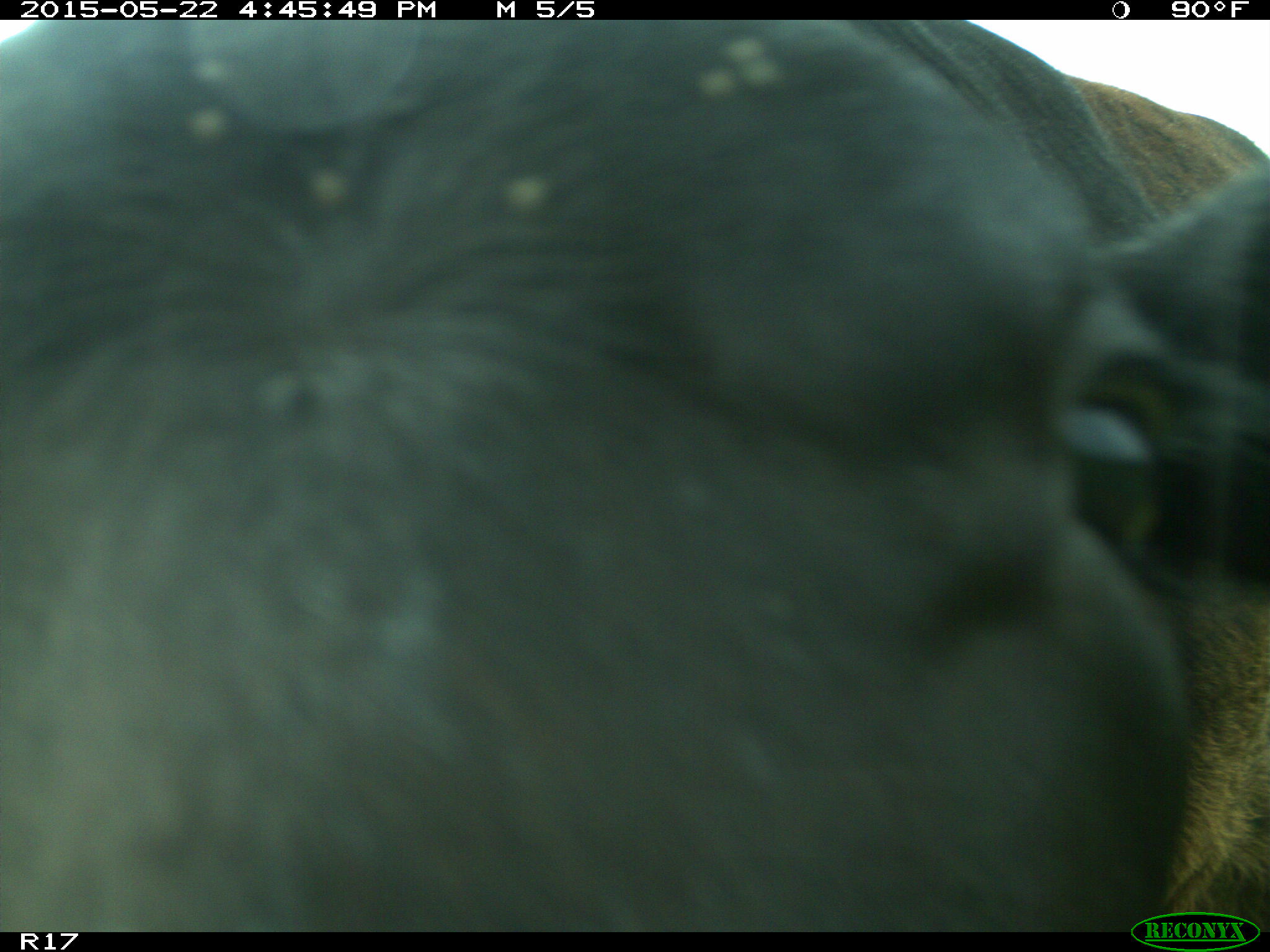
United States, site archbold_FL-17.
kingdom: Animalia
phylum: Chordata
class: Mammalia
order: Artiodactyla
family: Bovidae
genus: Bos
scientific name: Bos taurus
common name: domestic cow